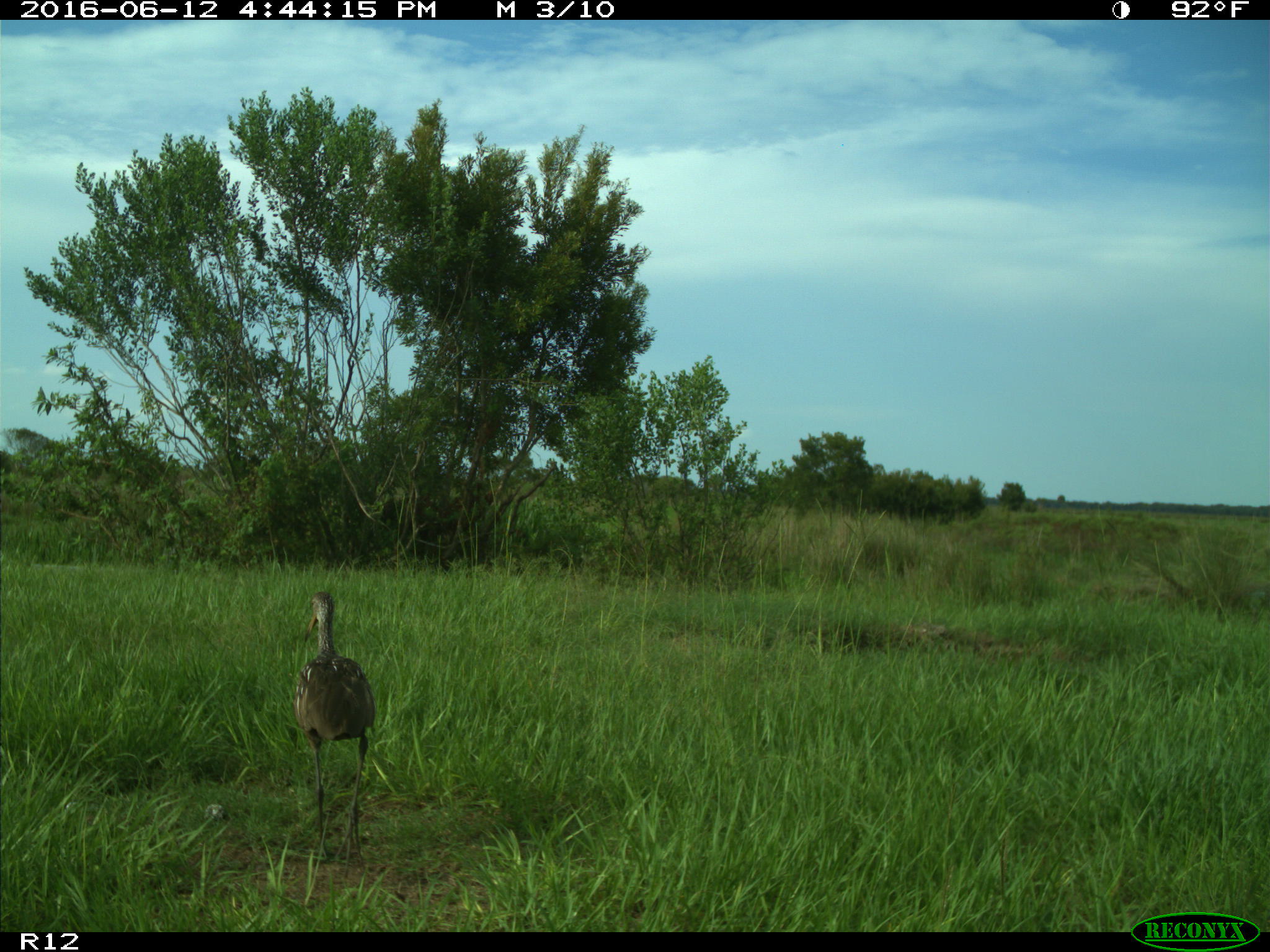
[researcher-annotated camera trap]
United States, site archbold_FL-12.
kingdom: Animalia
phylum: Chordata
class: Aves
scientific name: Aves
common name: birds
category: unidentified bird